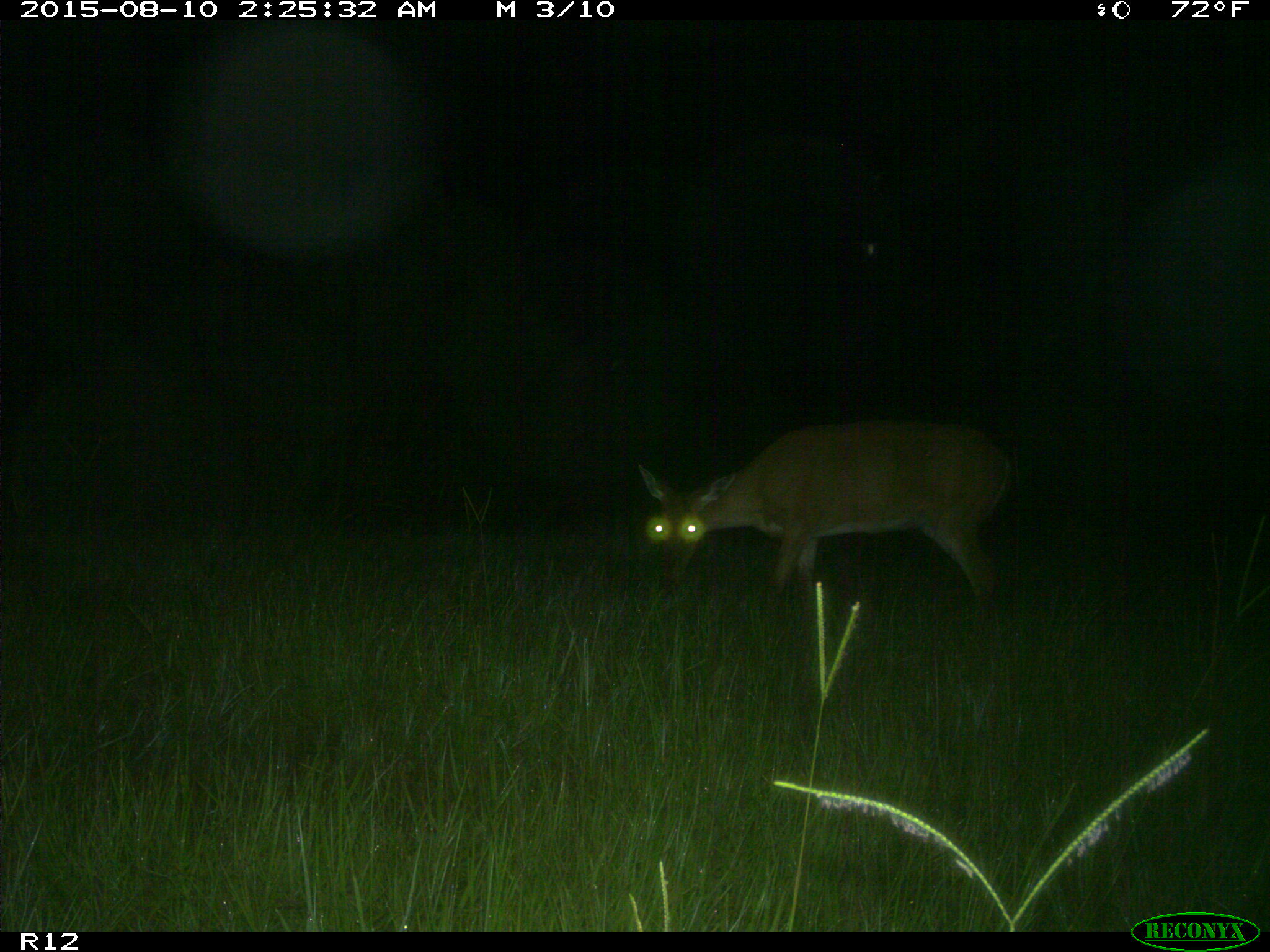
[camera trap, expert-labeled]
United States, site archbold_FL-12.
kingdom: Animalia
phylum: Chordata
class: Mammalia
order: Artiodactyla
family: Cervidae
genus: Odocoileus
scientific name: Odocoileus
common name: deer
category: unidentified deer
Unidentified deer (deer) (Odocoileus).